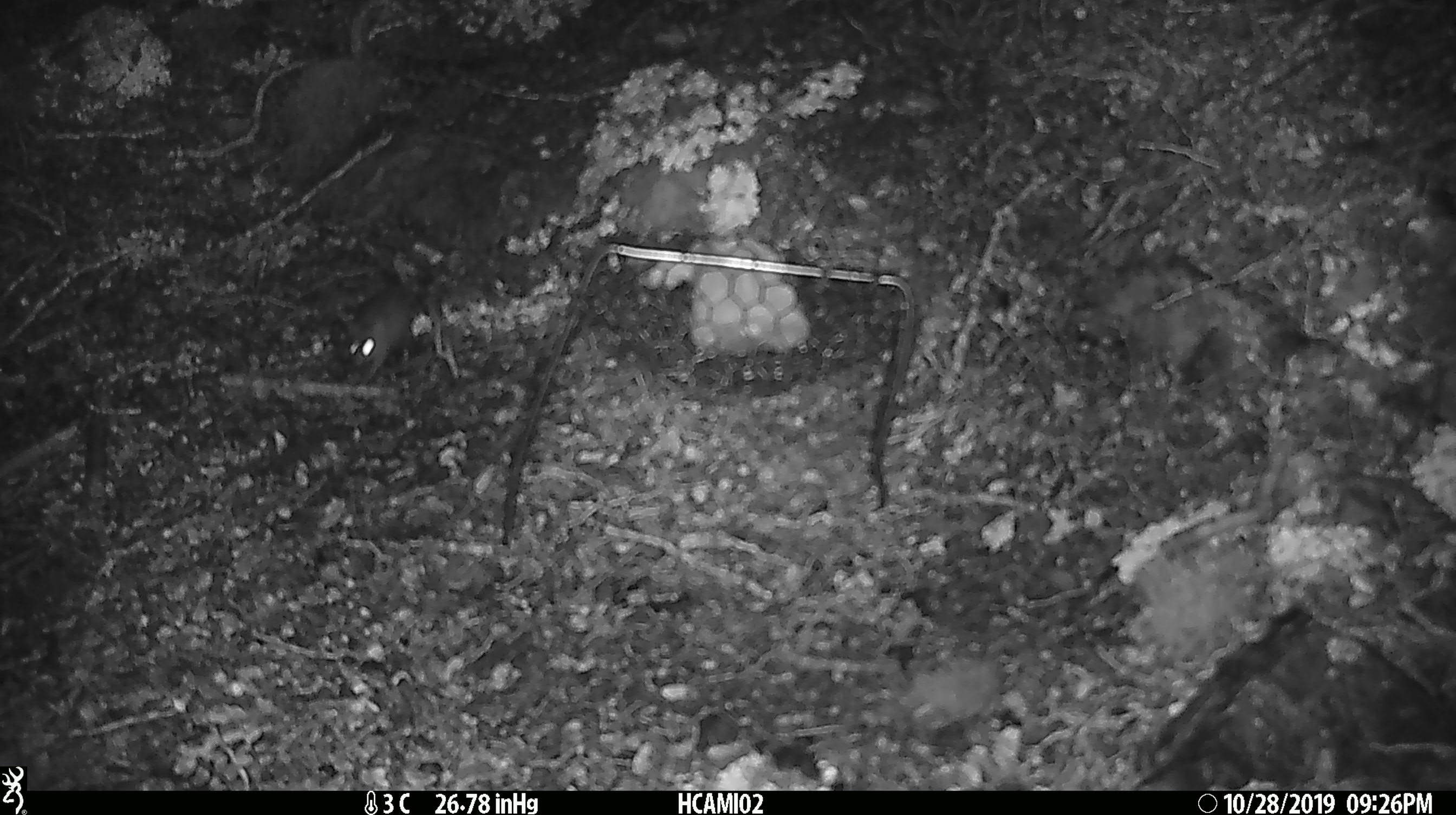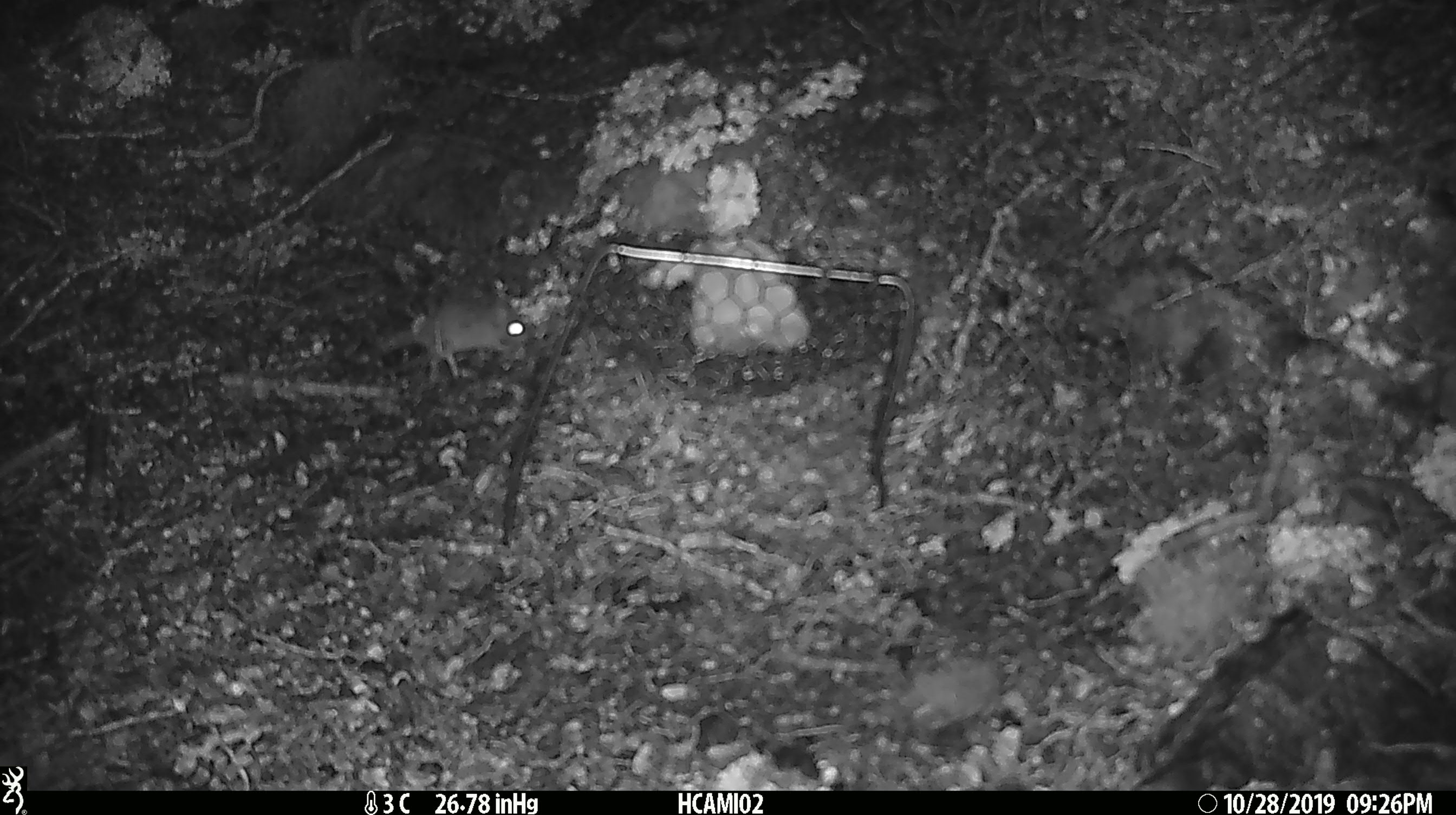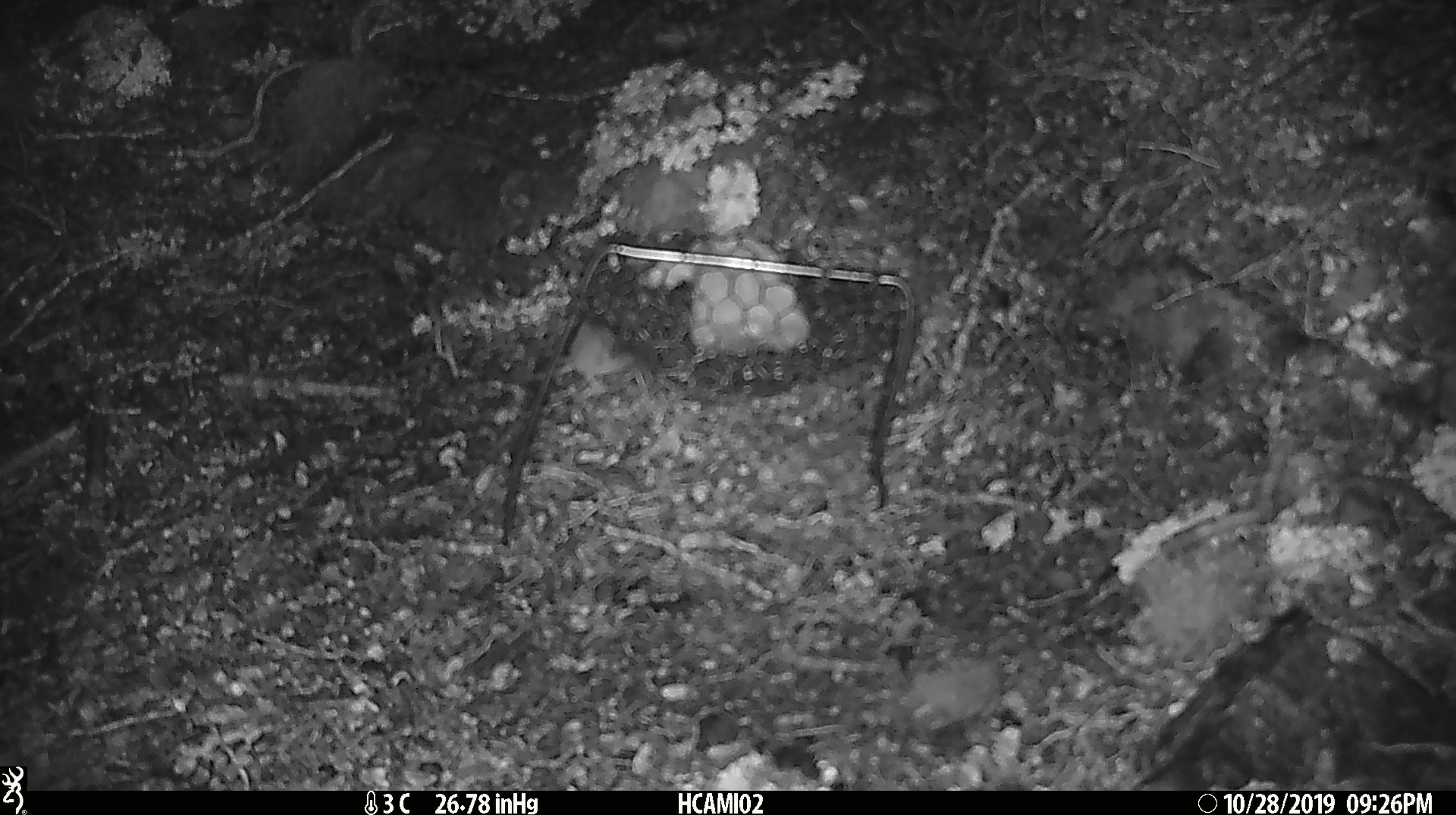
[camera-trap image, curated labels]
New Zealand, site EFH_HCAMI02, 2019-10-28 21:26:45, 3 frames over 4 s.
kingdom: Animalia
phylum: Chordata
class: Mammalia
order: Rodentia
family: Muridae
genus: Mus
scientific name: Mus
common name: mouse